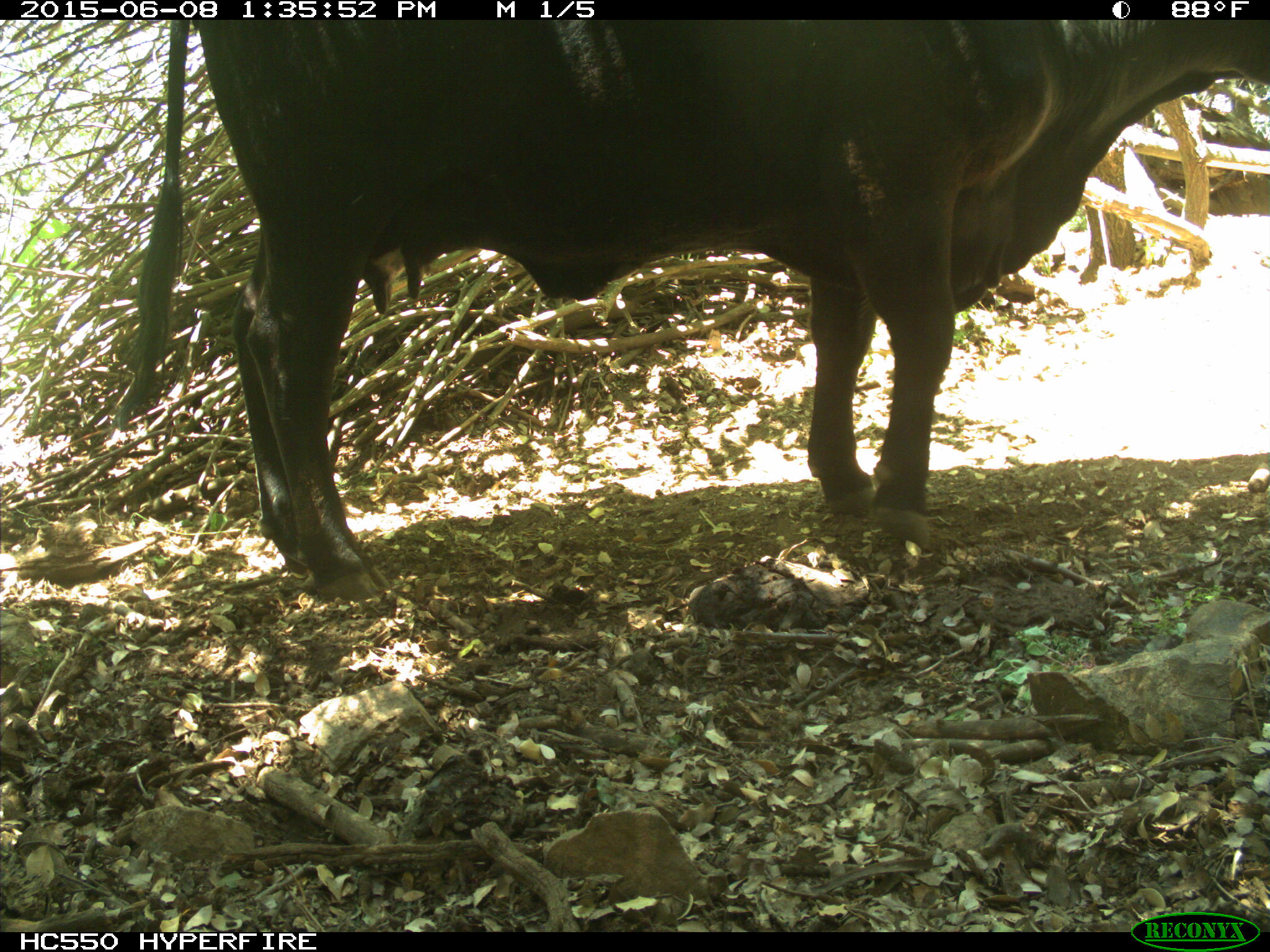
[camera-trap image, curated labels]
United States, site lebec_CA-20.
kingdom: Animalia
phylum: Chordata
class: Mammalia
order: Artiodactyla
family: Bovidae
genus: Bos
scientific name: Bos taurus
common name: domestic cow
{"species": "Bos taurus (domestic cow)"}